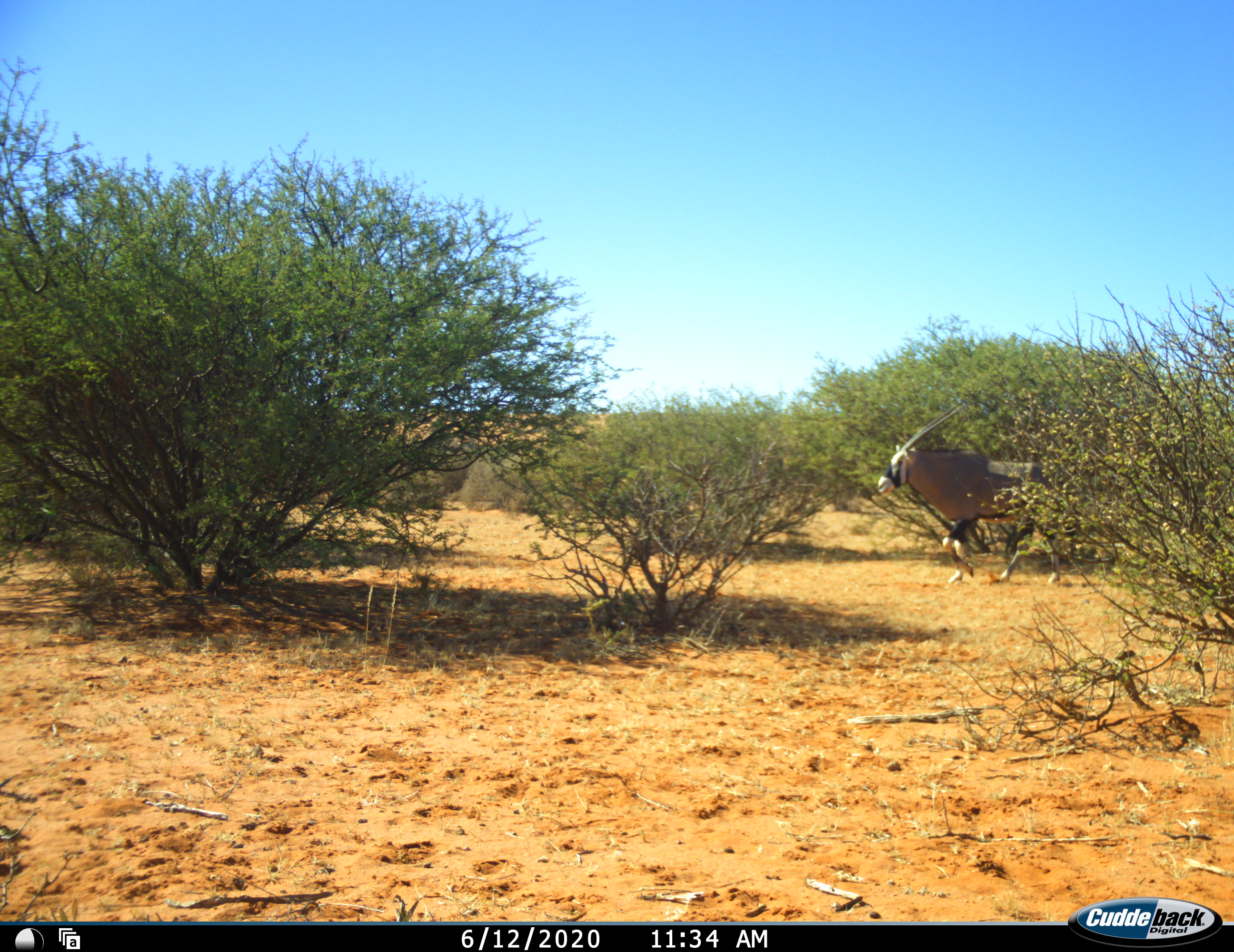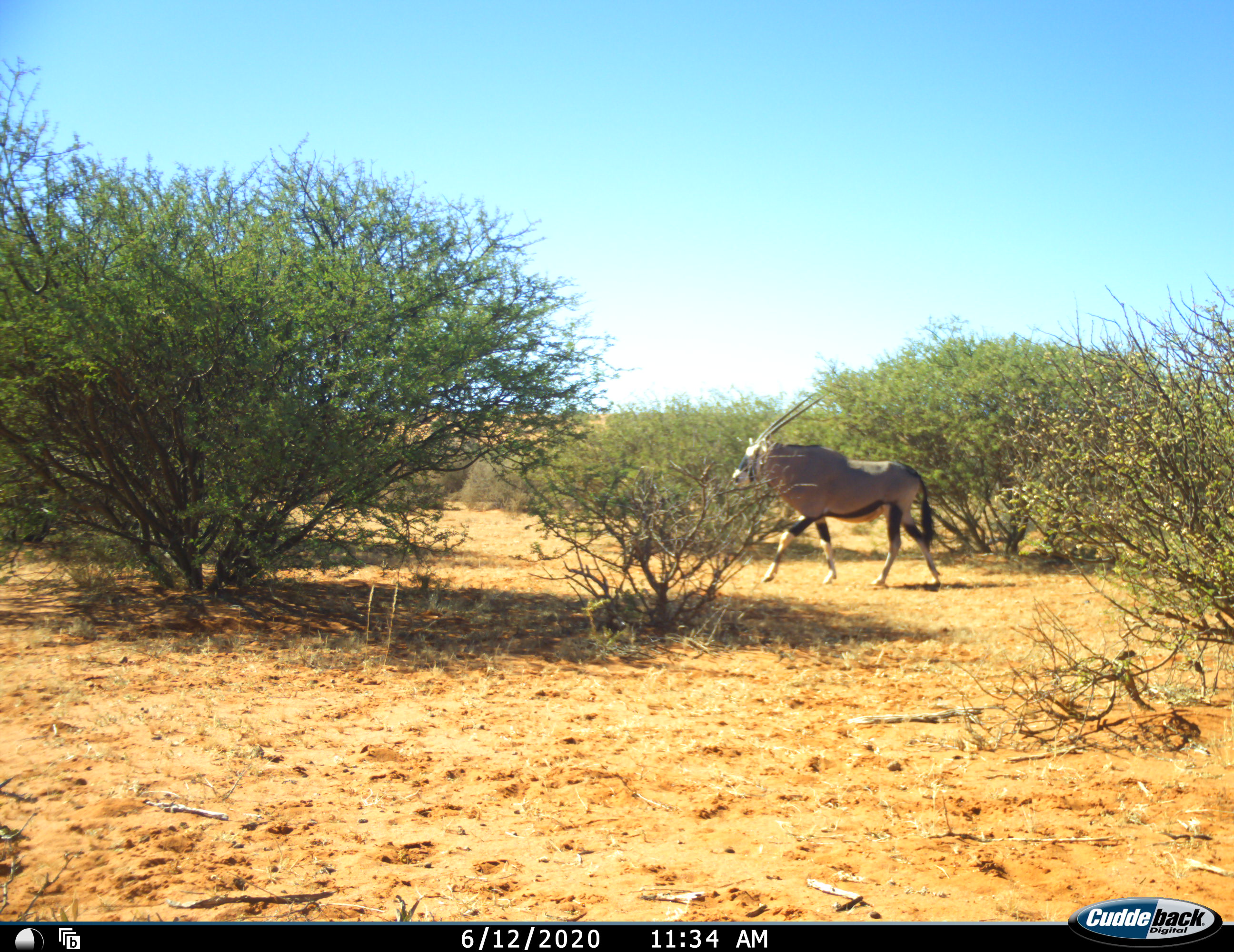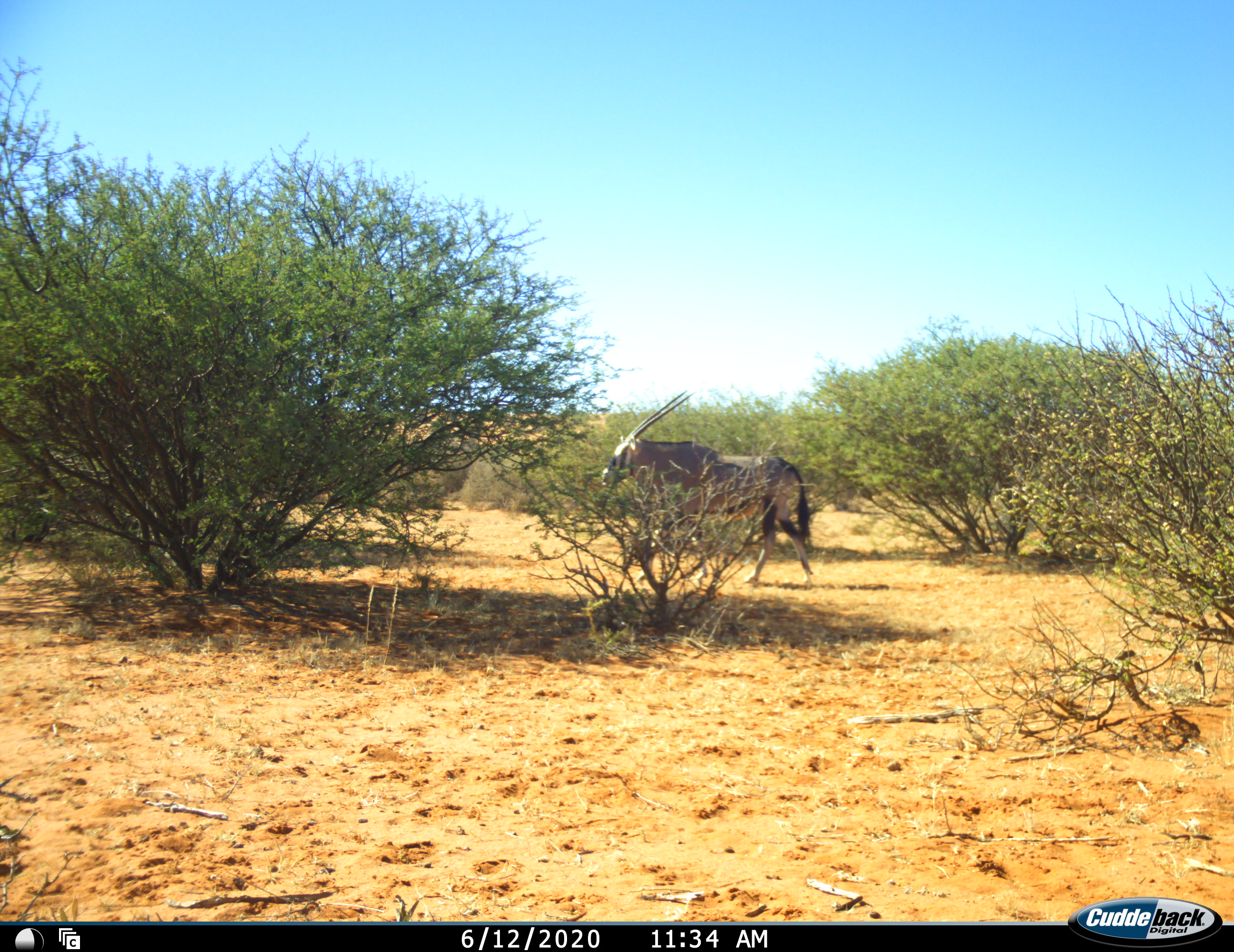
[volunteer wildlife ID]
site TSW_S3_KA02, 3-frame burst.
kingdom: Animalia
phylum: Chordata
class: Mammalia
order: Artiodactyla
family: Bovidae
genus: Oryx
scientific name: Oryx gazella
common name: gemsbok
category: oryx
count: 1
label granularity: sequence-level